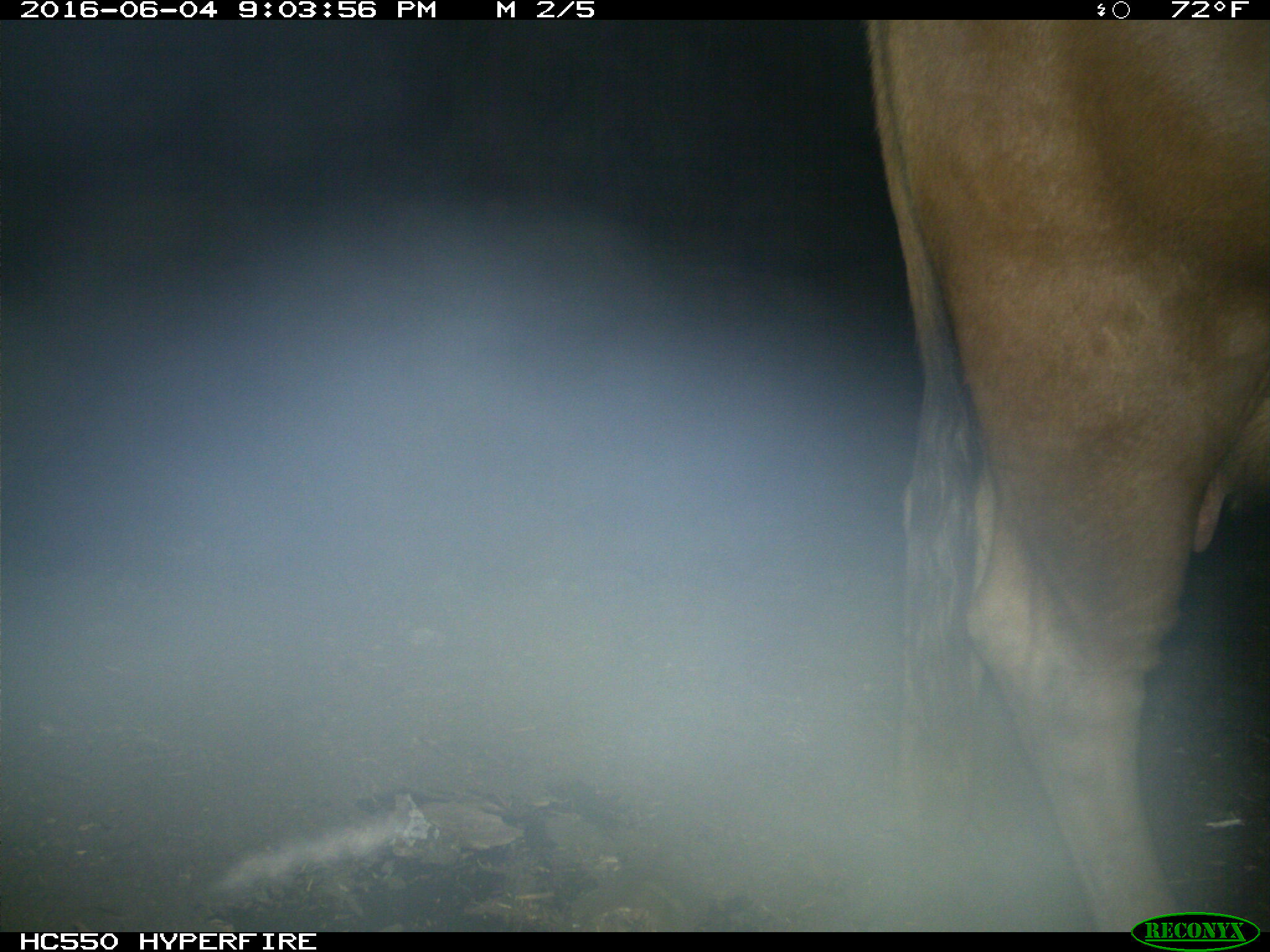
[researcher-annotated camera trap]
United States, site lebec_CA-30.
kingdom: Animalia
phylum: Chordata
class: Mammalia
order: Artiodactyla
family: Bovidae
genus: Bos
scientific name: Bos taurus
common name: domestic cow